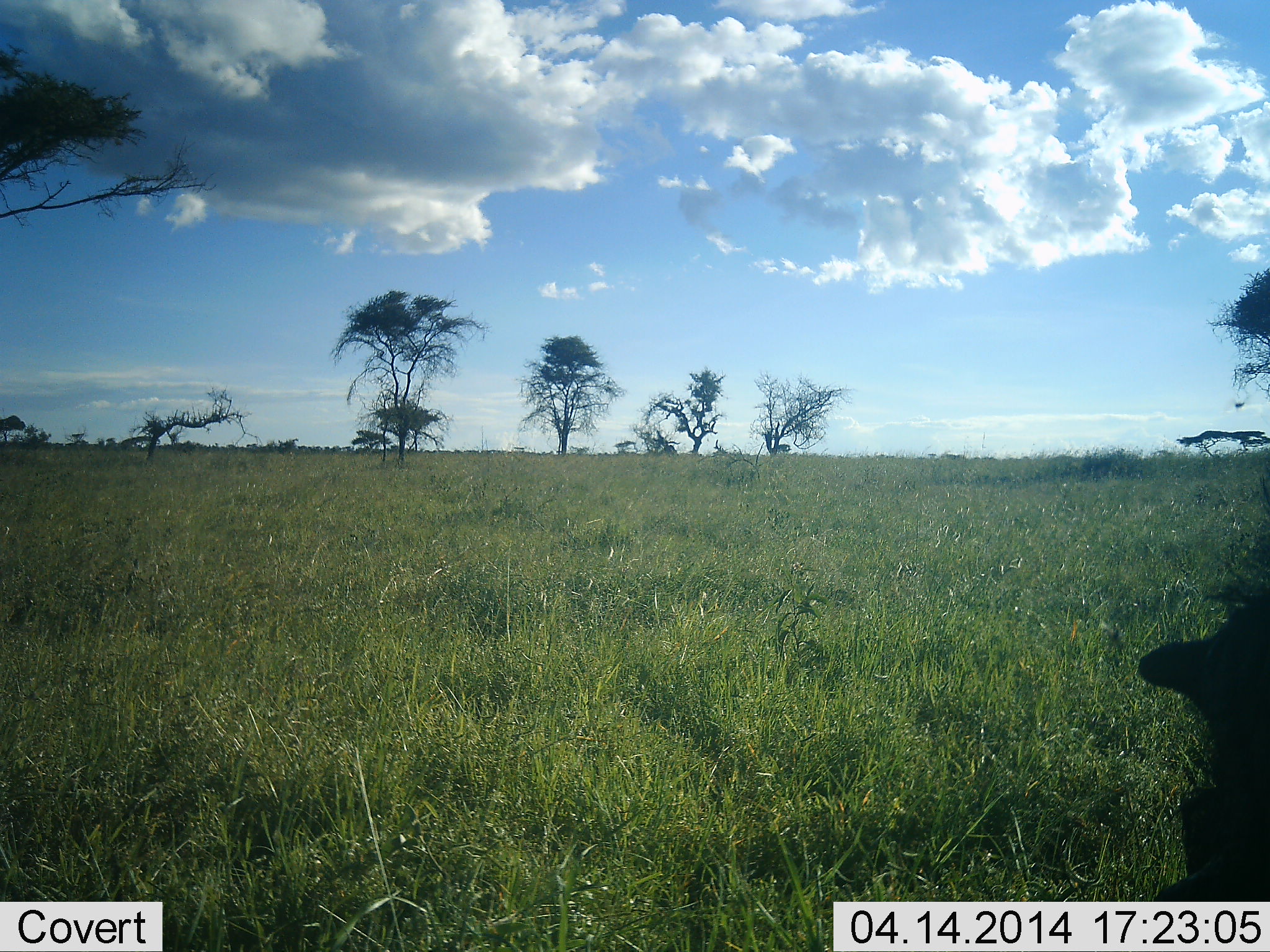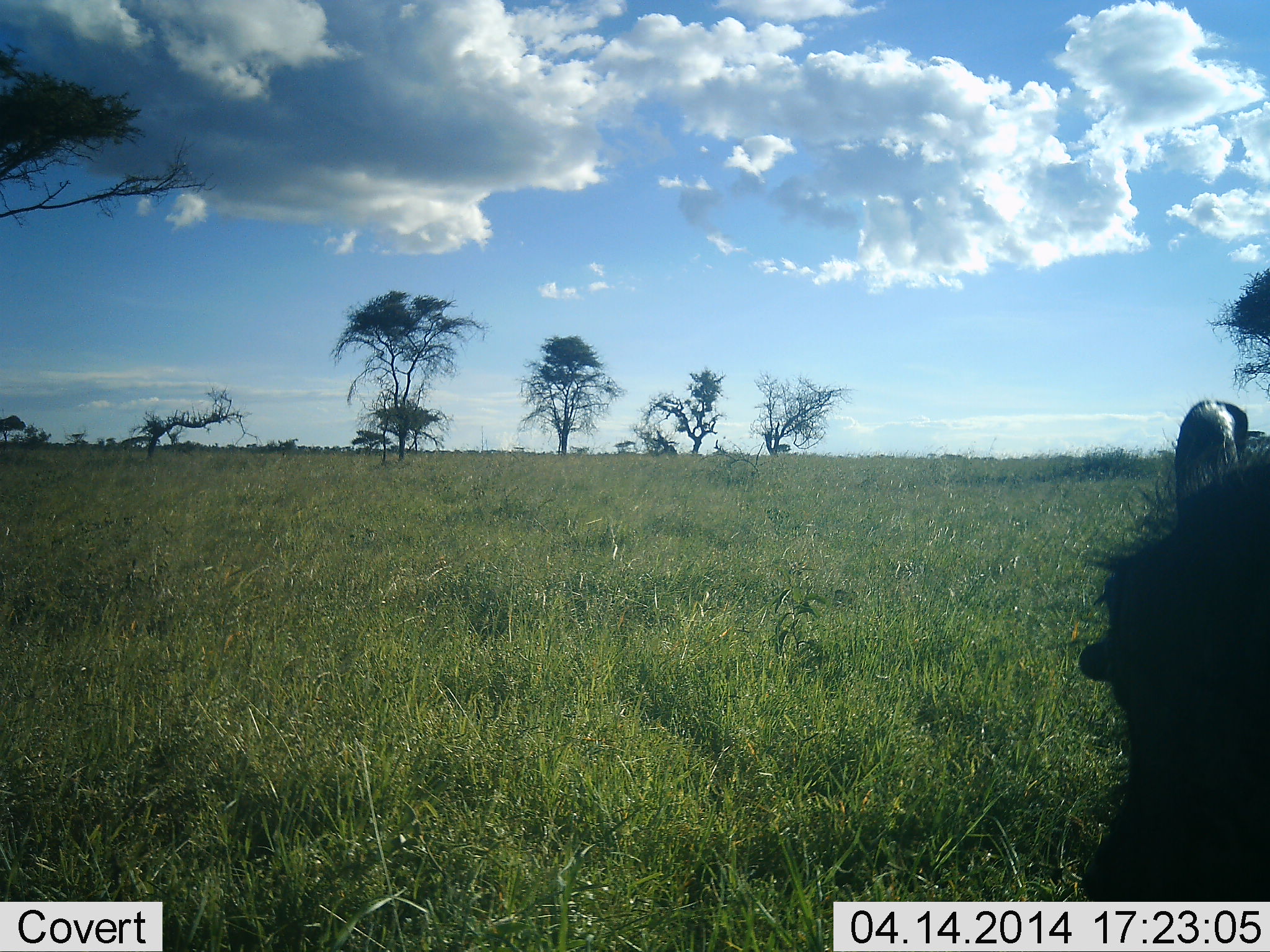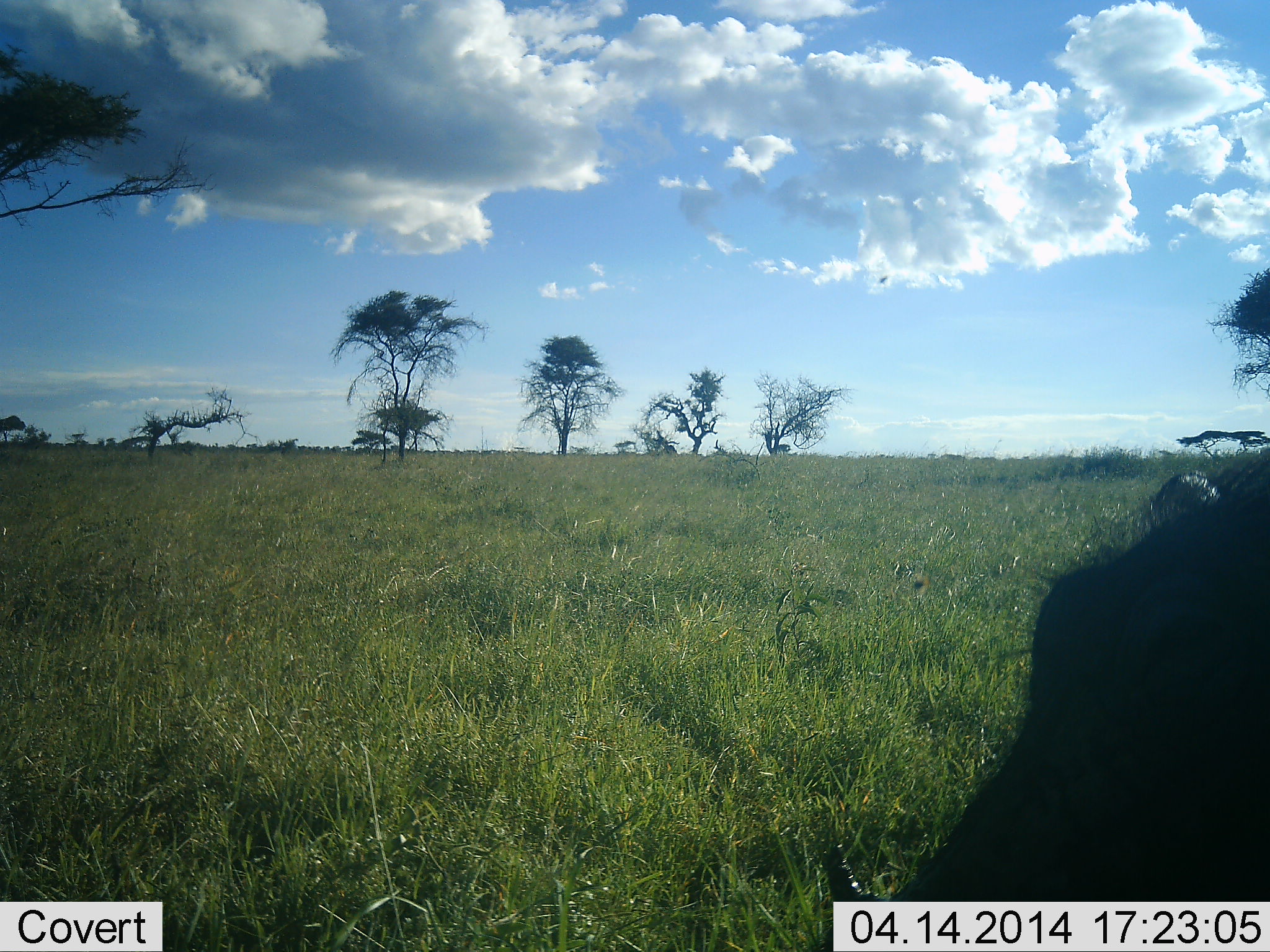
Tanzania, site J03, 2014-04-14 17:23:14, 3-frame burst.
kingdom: Animalia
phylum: Chordata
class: Mammalia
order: Artiodactyla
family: Suidae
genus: Phacochoerus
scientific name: Phacochoerus africanus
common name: warthog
Warthog (Phacochoerus africanus), count 1. Behavior (volunteer vote fractions): standing 43%, resting 3%, moving 33%, interacting 3%. Young present (vote fraction): 0%. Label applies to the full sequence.